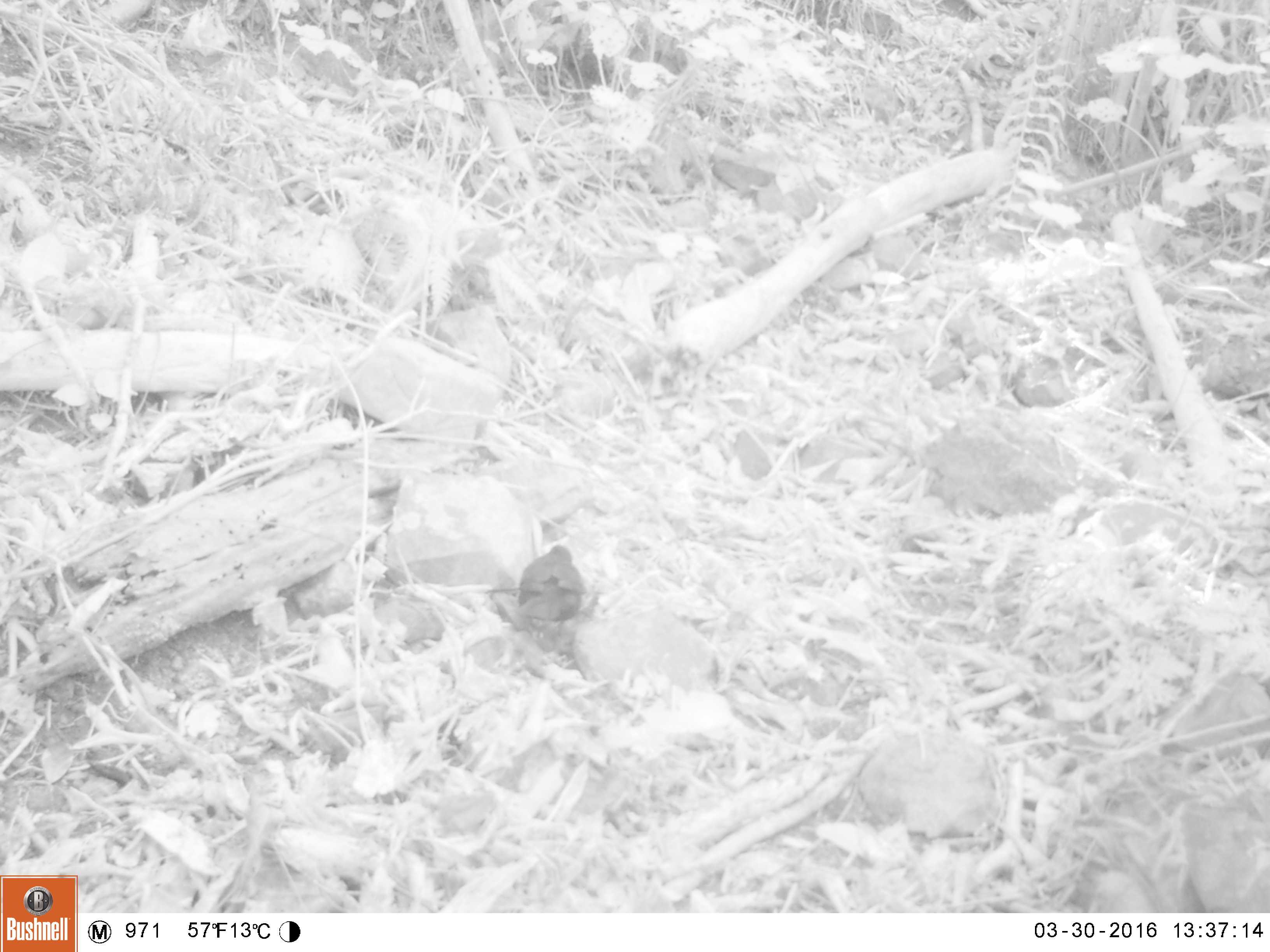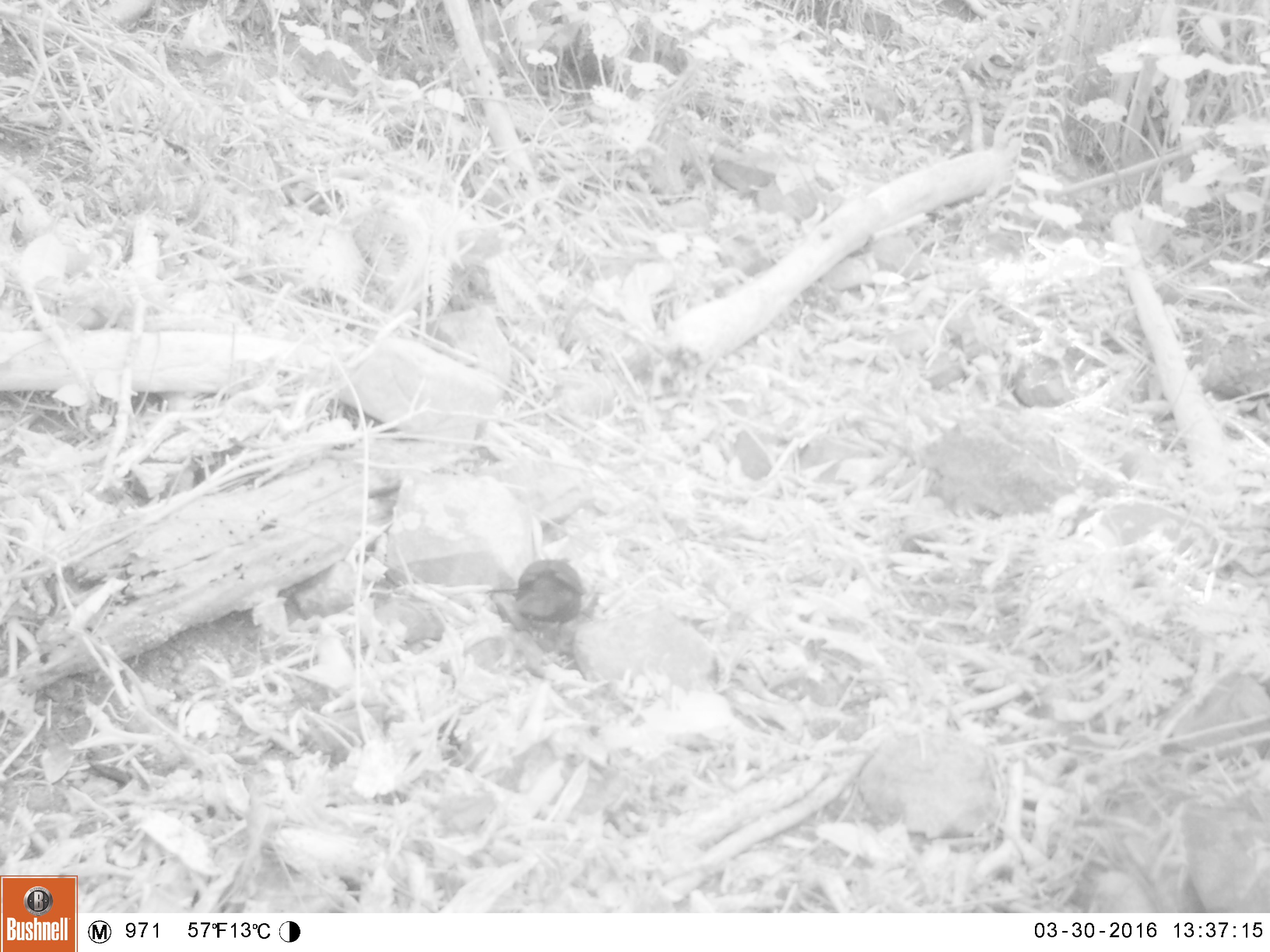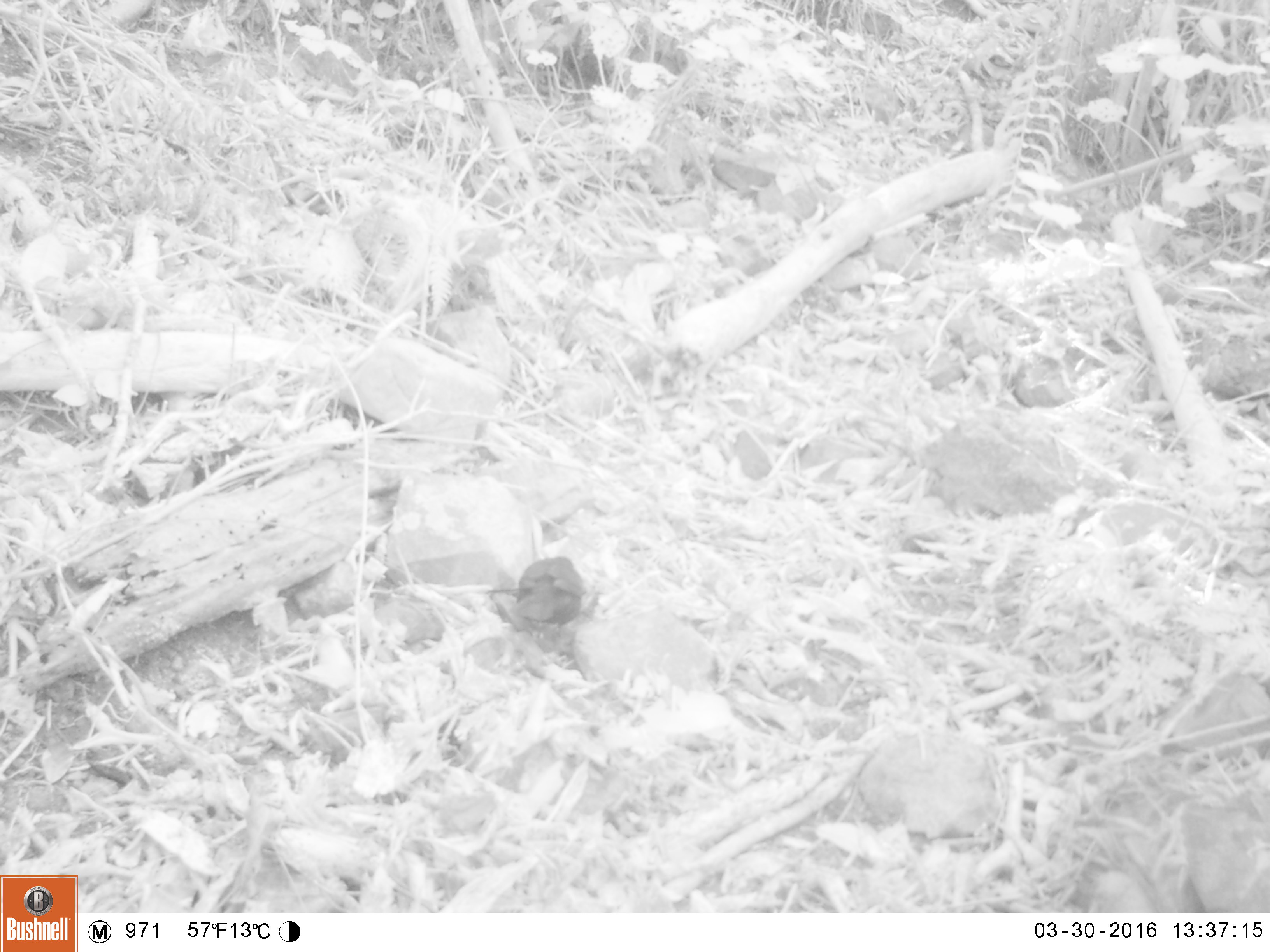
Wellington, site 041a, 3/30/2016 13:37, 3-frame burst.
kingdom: Animalia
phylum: Chordata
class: Aves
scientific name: Aves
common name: bird